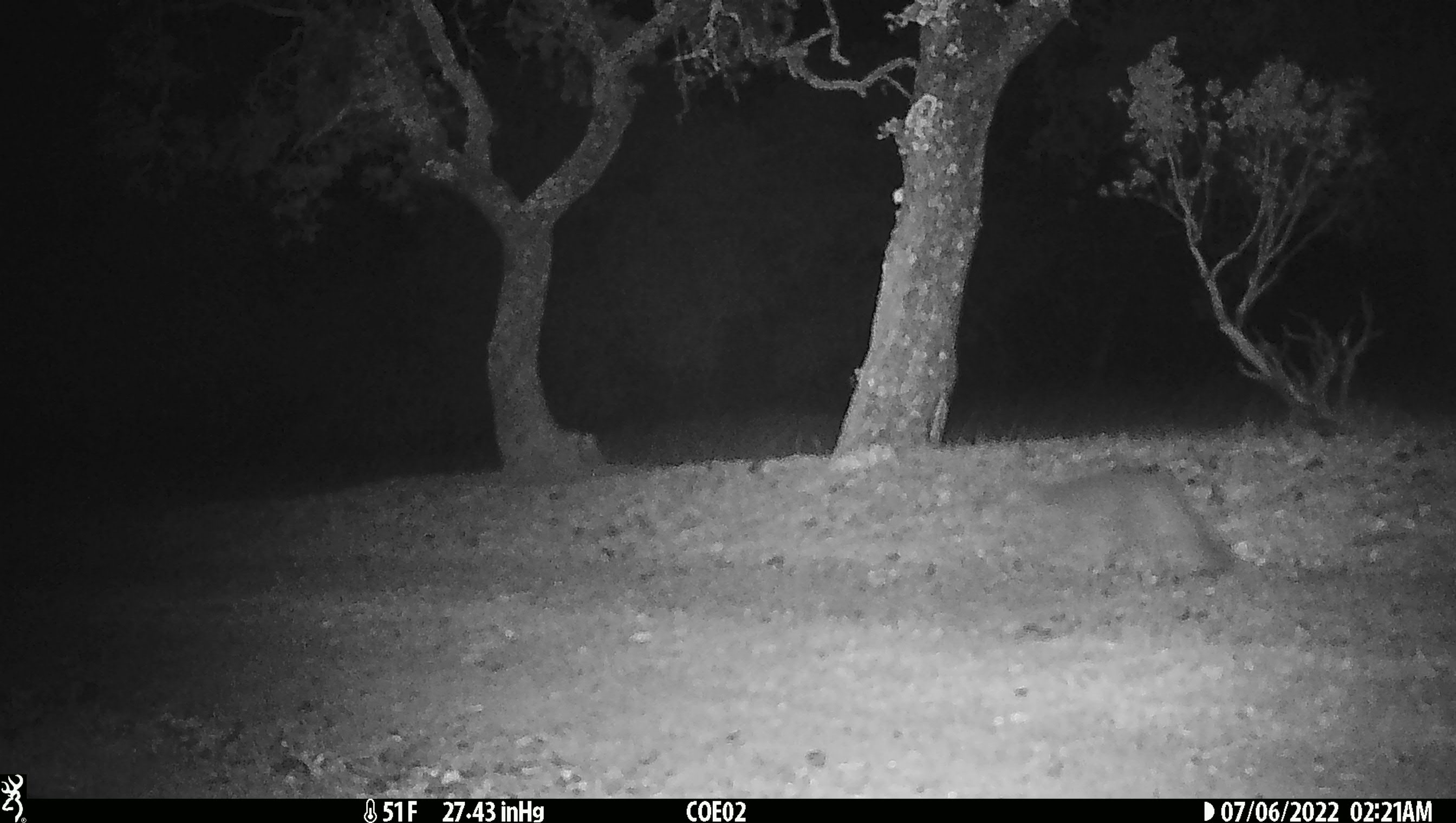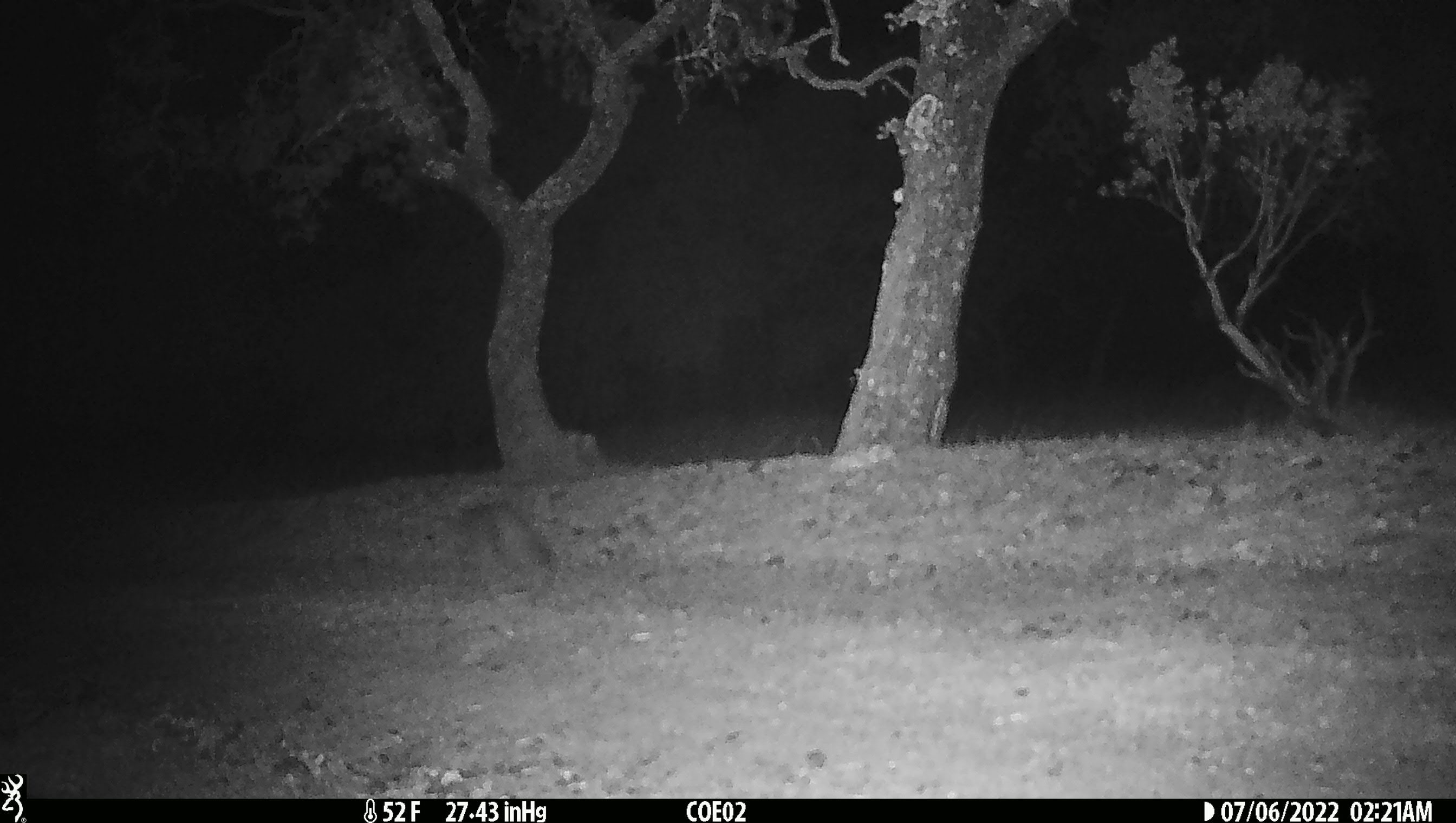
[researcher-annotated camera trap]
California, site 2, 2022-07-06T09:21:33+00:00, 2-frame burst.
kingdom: Animalia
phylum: Chordata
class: Mammalia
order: Carnivora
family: Canidae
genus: Canis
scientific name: Canis latrans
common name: coyote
Coyote (Canis latrans).